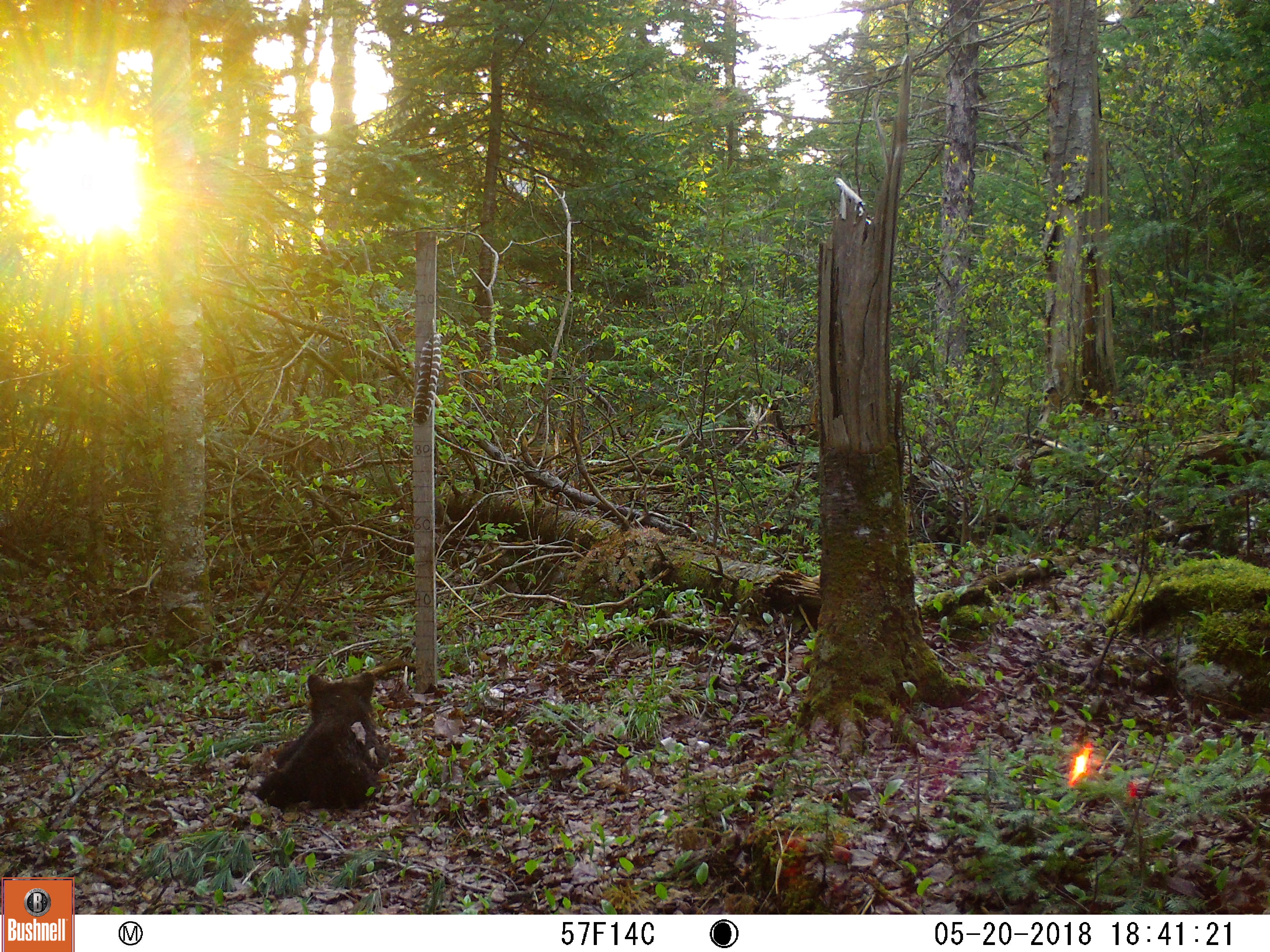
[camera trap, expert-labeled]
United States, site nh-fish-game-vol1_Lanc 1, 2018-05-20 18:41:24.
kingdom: Animalia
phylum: Chordata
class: Mammalia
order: Carnivora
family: Ursidae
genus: Ursus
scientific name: Ursus americanus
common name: black bear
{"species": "black bear (Ursus americanus)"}